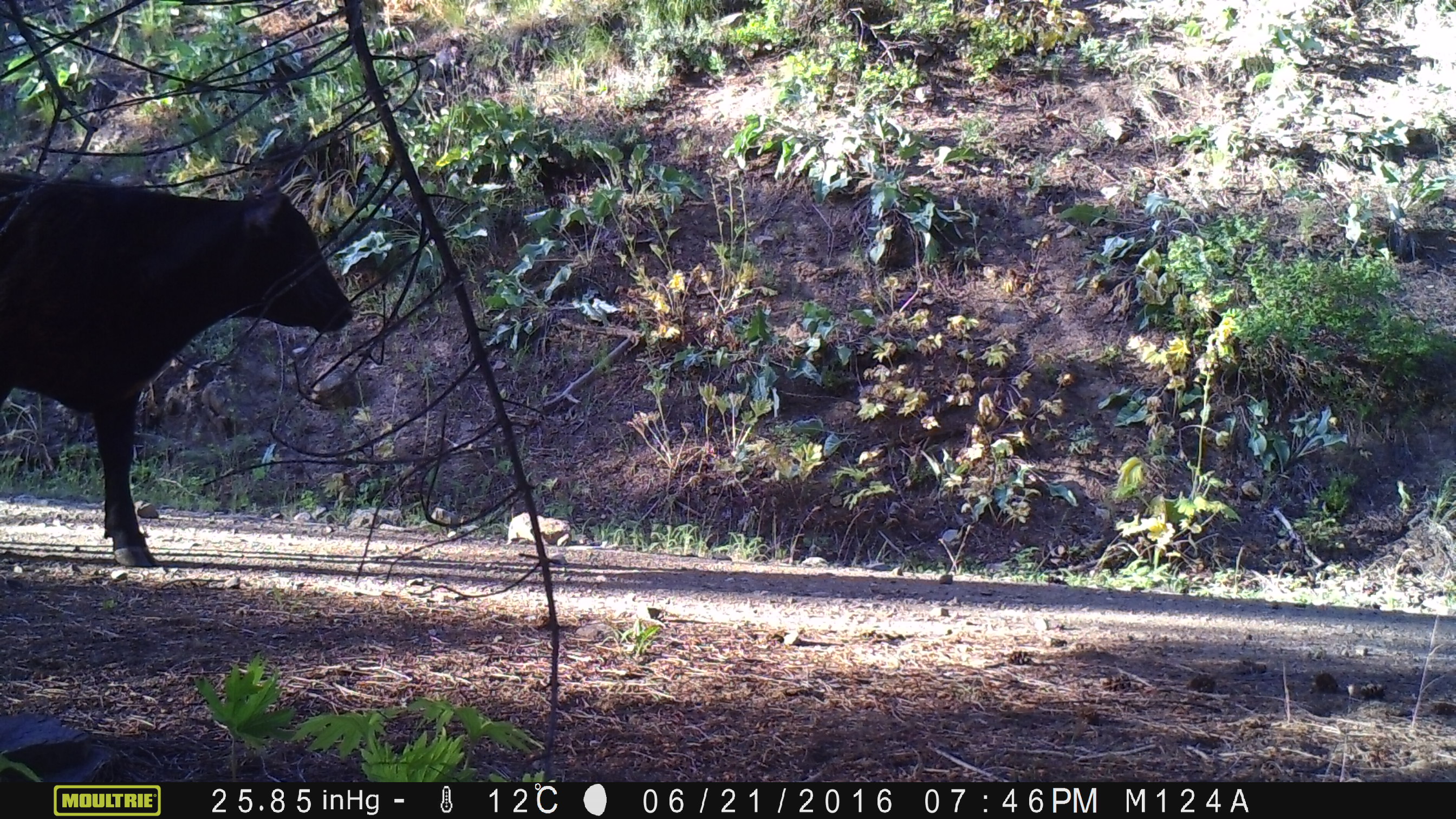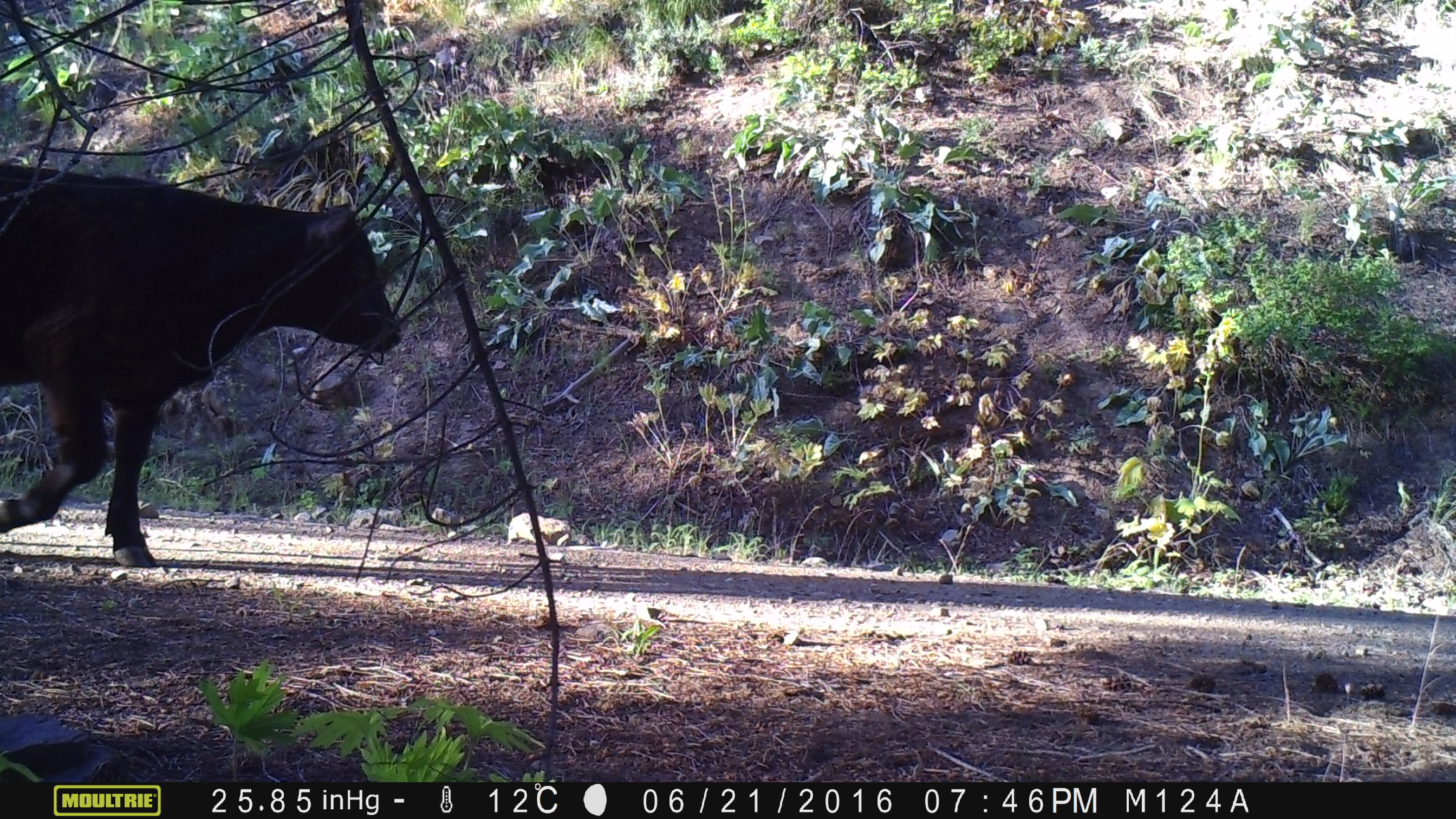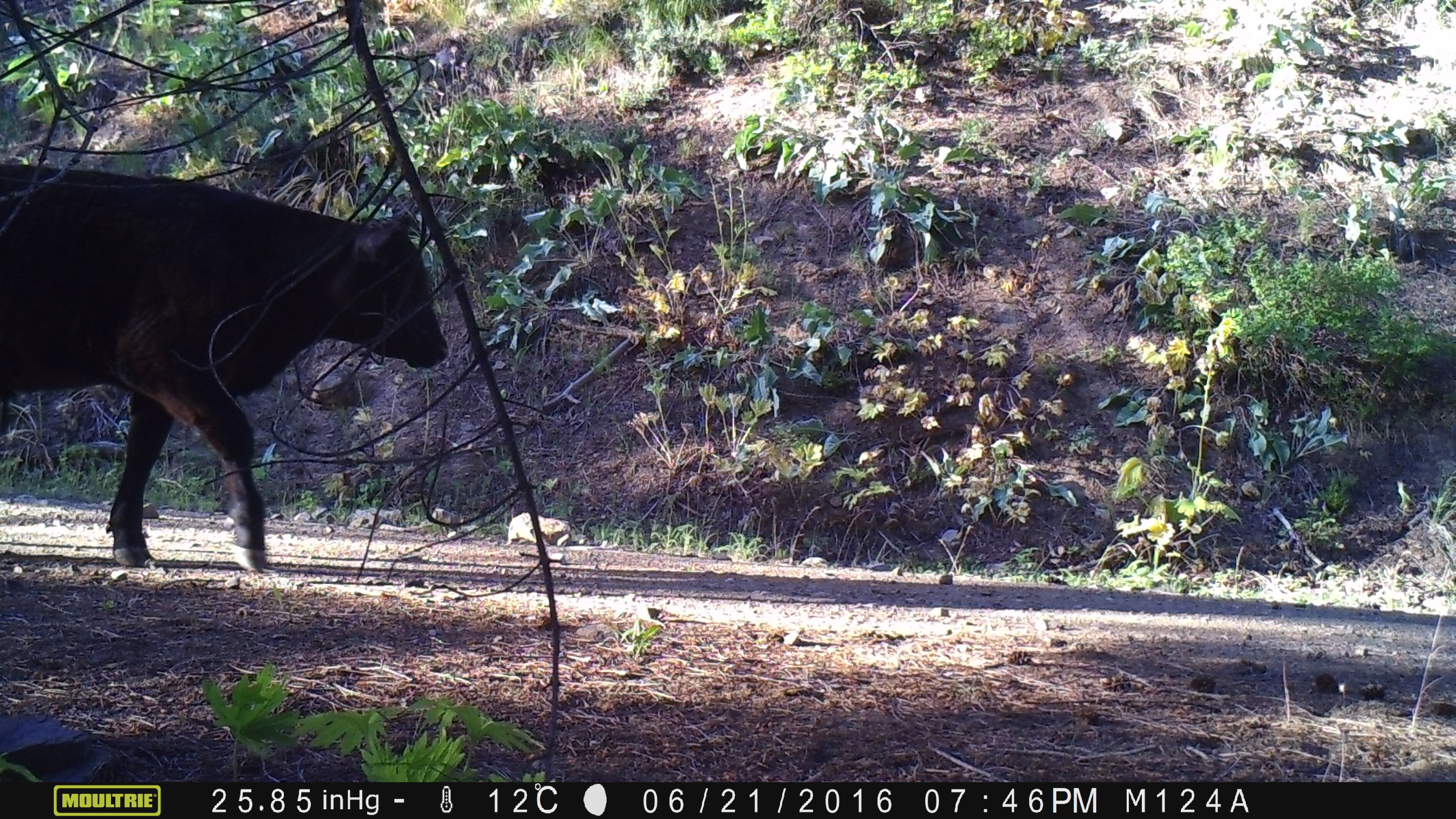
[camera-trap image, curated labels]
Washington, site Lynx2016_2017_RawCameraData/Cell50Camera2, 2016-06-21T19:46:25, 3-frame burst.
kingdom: Animalia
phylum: Chordata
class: Mammalia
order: Artiodactyla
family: Bovidae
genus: Bos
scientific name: Bos taurus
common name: domestic cattle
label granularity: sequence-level